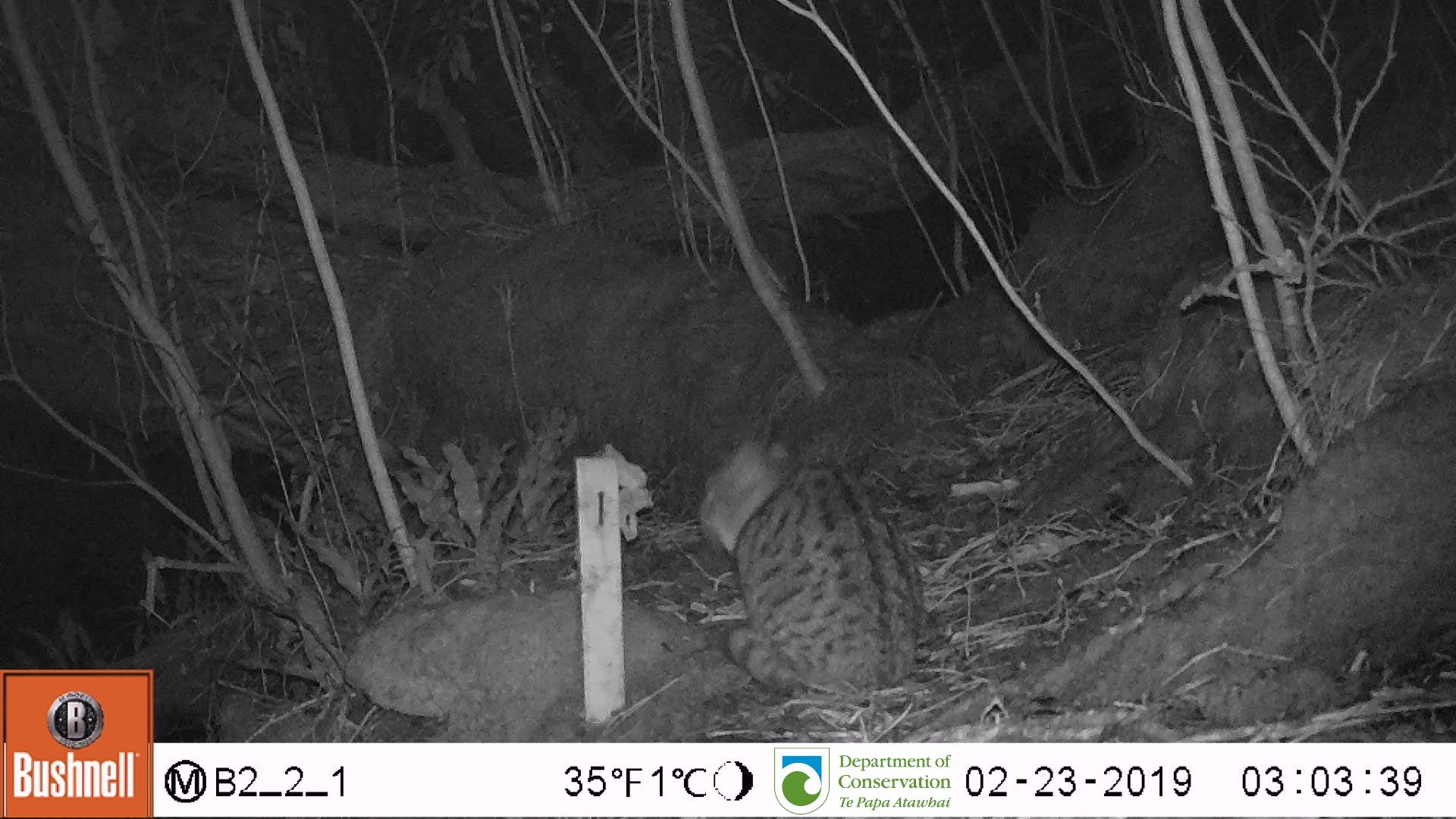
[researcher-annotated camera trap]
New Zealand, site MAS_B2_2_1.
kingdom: Animalia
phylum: Chordata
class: Mammalia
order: Carnivora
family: Felidae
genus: Felis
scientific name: Felis catus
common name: domestic cat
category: cat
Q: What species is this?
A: Cat (domestic cat) (Felis catus).